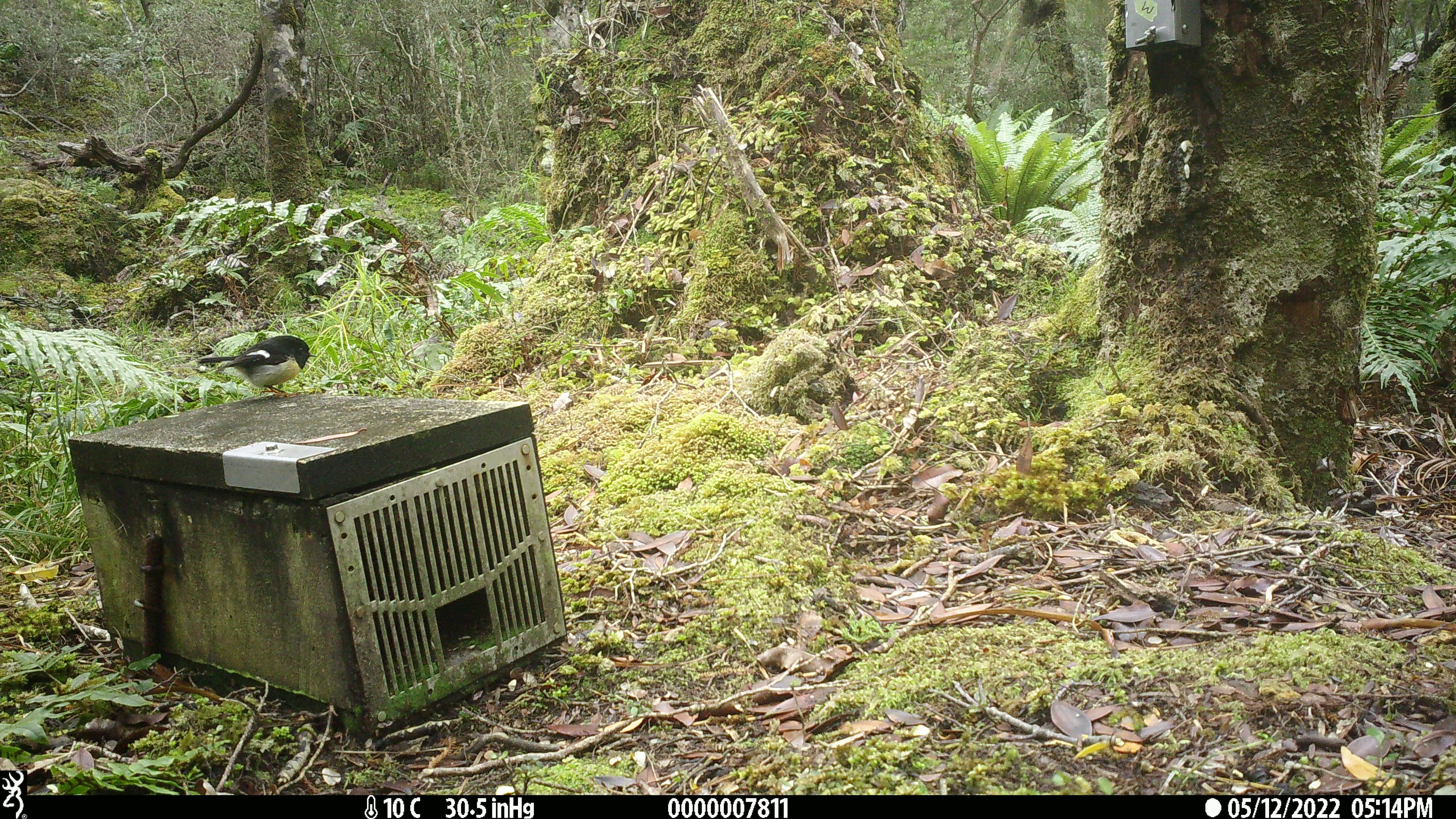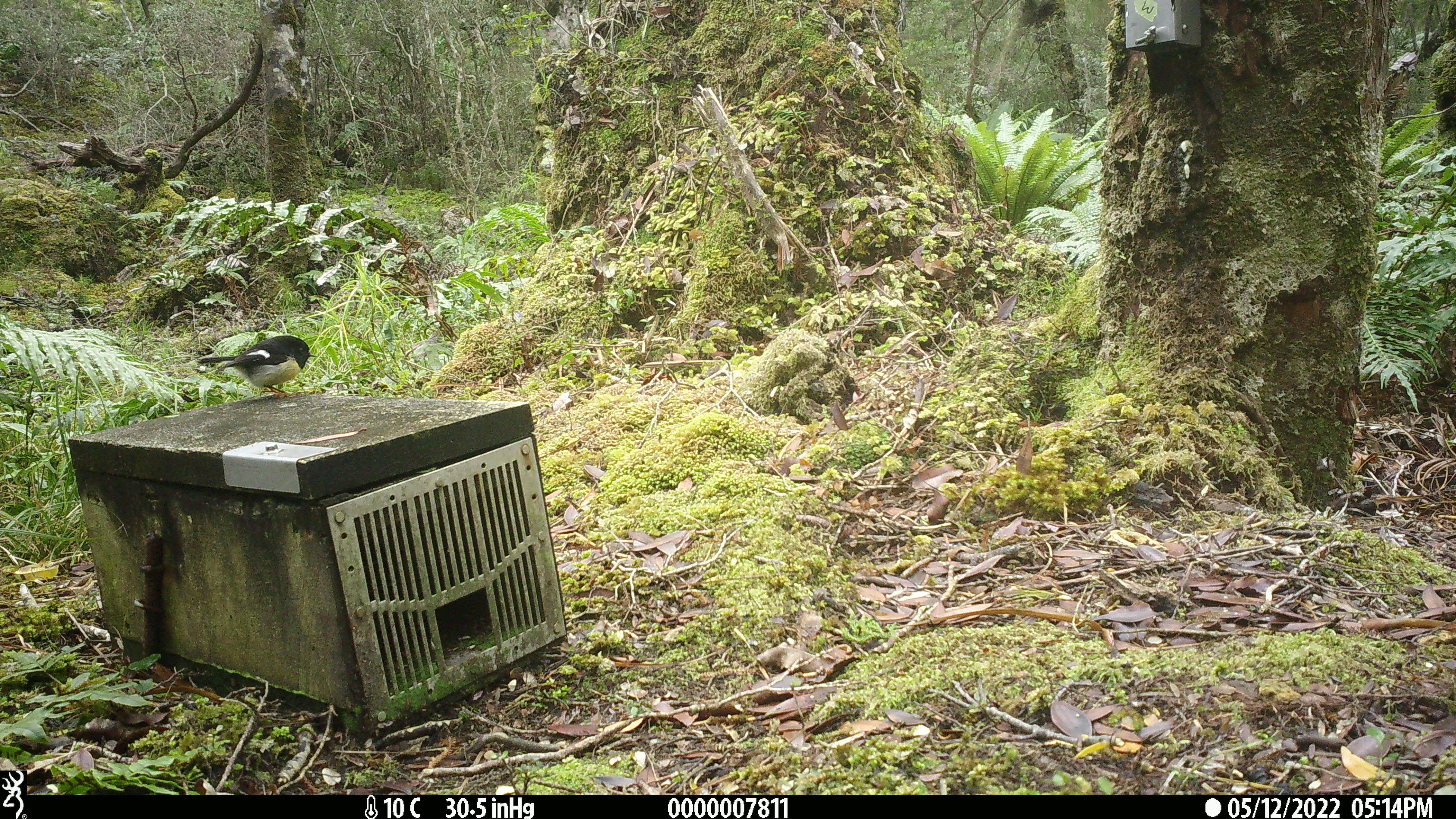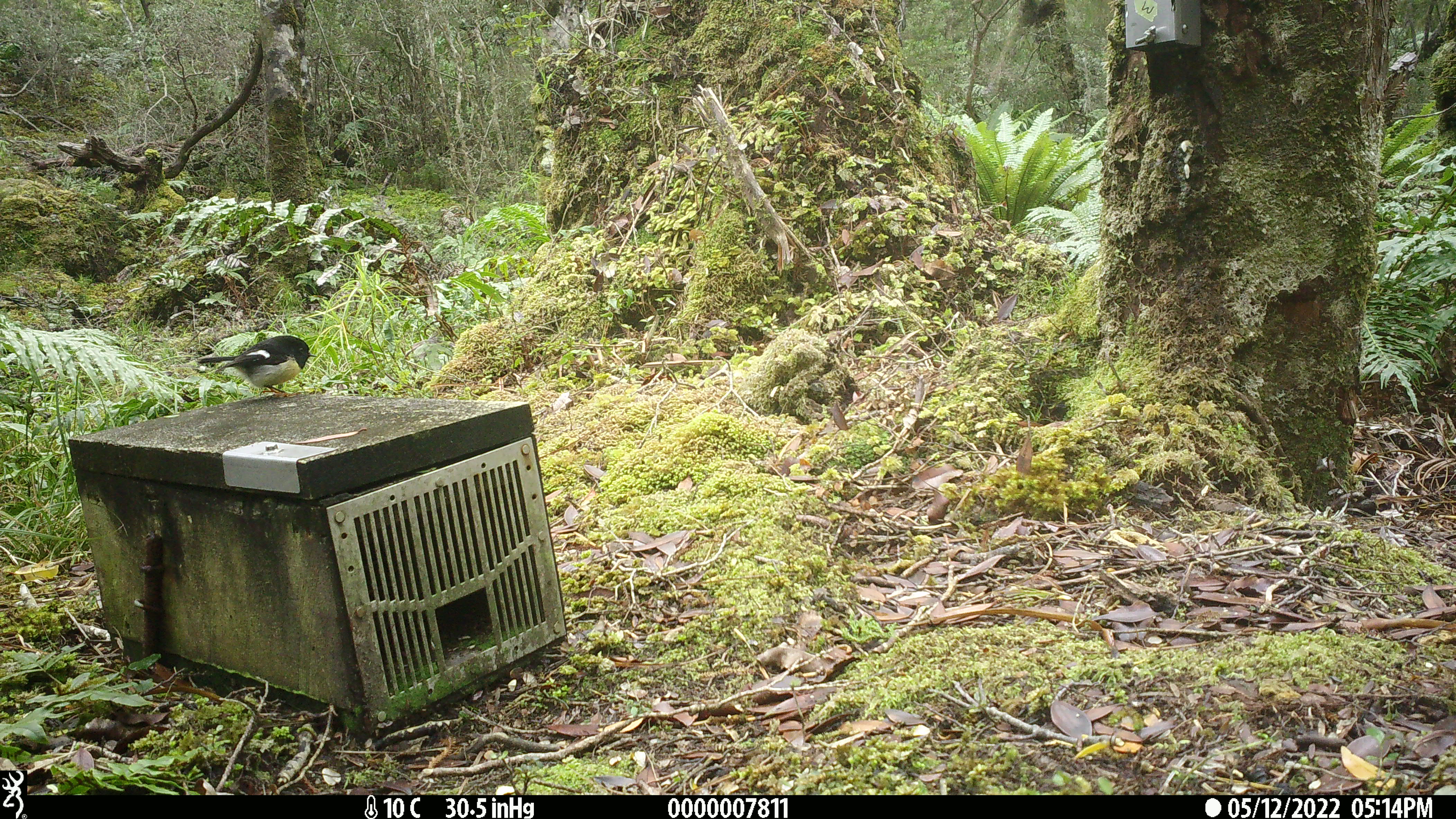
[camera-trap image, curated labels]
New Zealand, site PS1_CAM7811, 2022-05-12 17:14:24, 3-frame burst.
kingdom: Animalia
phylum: Chordata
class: Aves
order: Passeriformes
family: Petroicidae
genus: Petroica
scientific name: Petroica macrocephala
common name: tomtit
Tomtit (Petroica macrocephala).